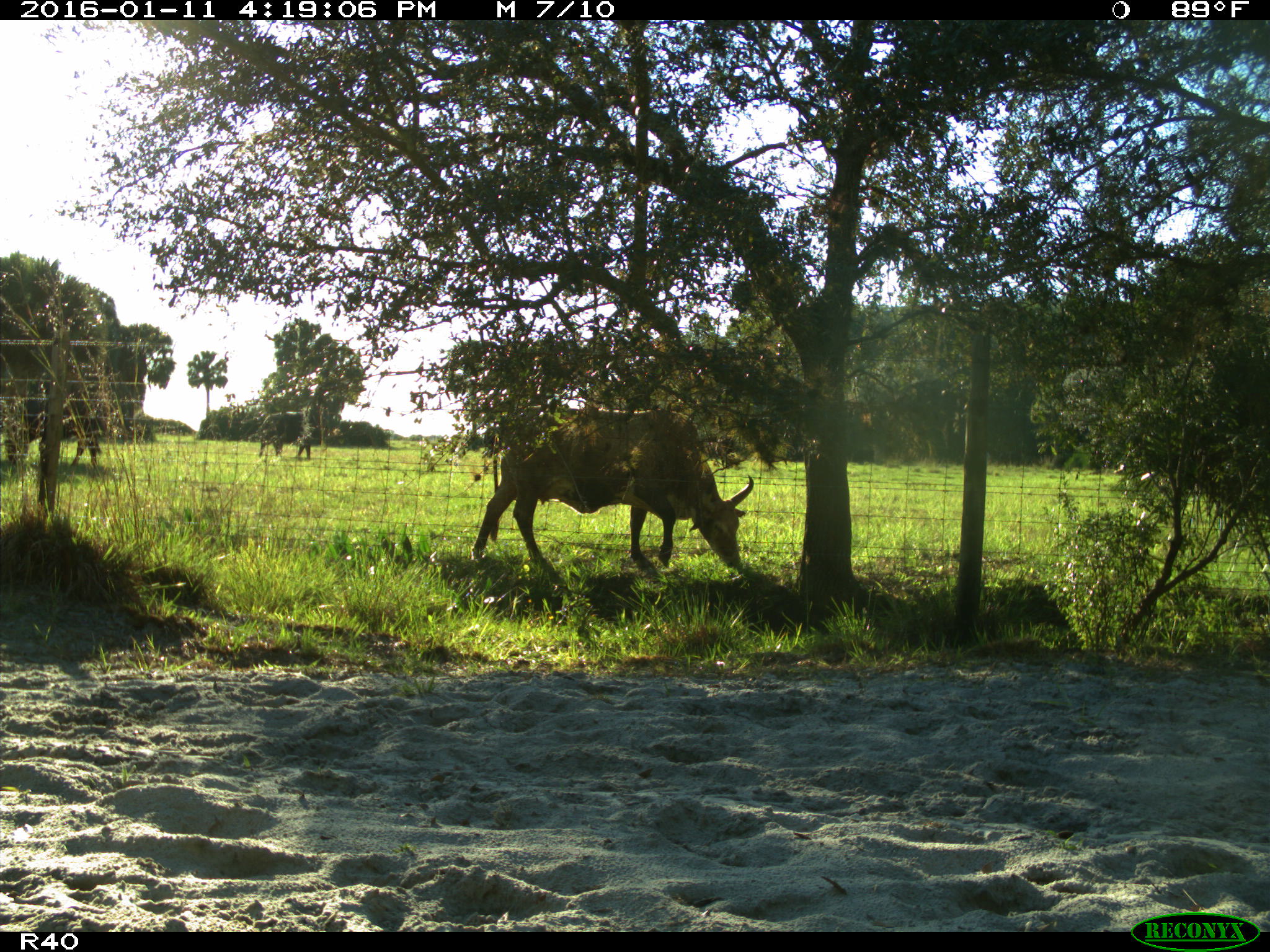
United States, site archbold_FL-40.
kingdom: Animalia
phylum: Chordata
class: Mammalia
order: Artiodactyla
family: Bovidae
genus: Bos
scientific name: Bos taurus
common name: domestic cow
Bos taurus (domestic cow).